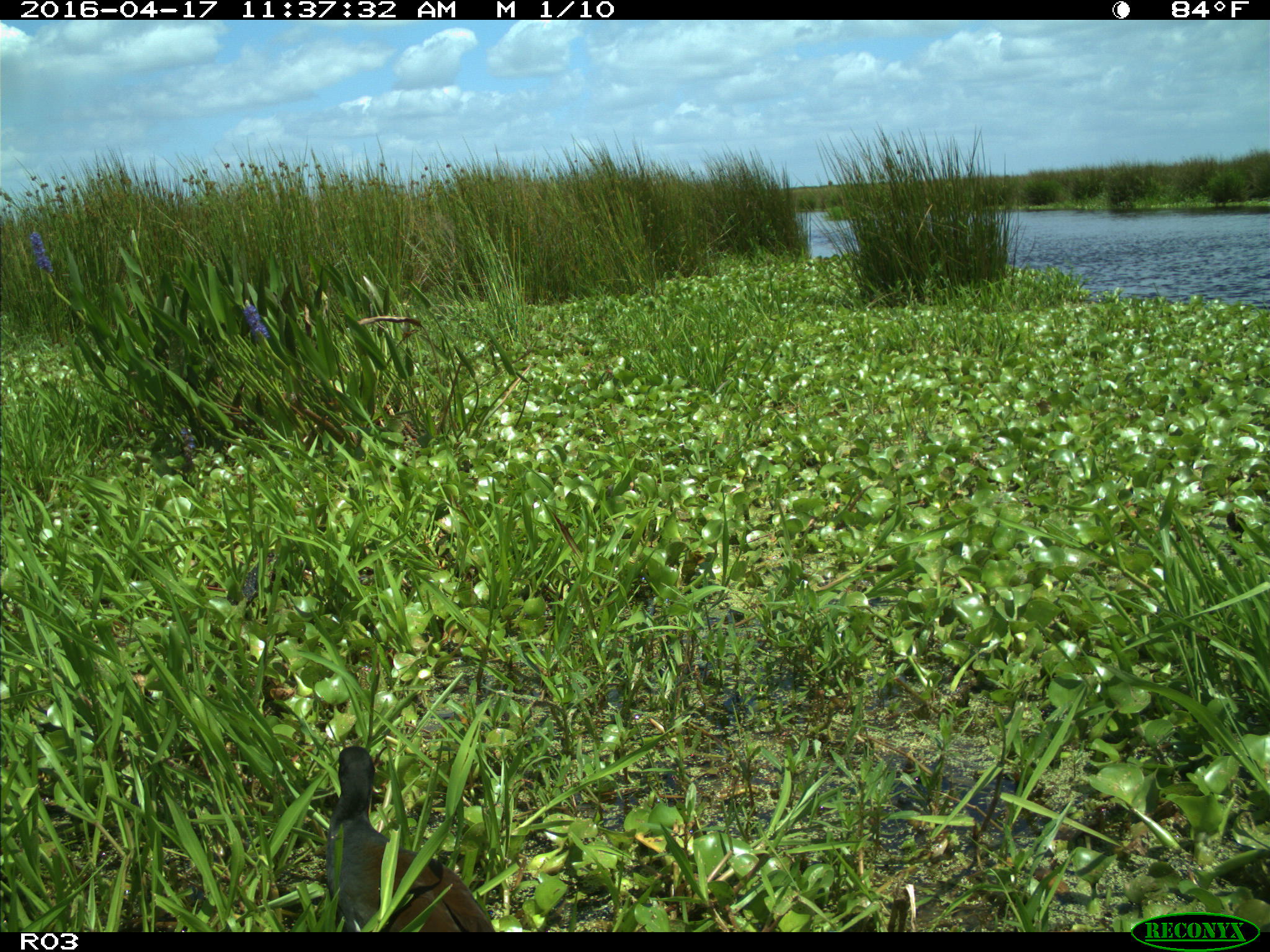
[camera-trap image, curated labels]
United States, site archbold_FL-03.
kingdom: Animalia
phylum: Chordata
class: Aves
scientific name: Aves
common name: birds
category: unidentified bird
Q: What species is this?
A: Unidentified bird (birds) (Aves).